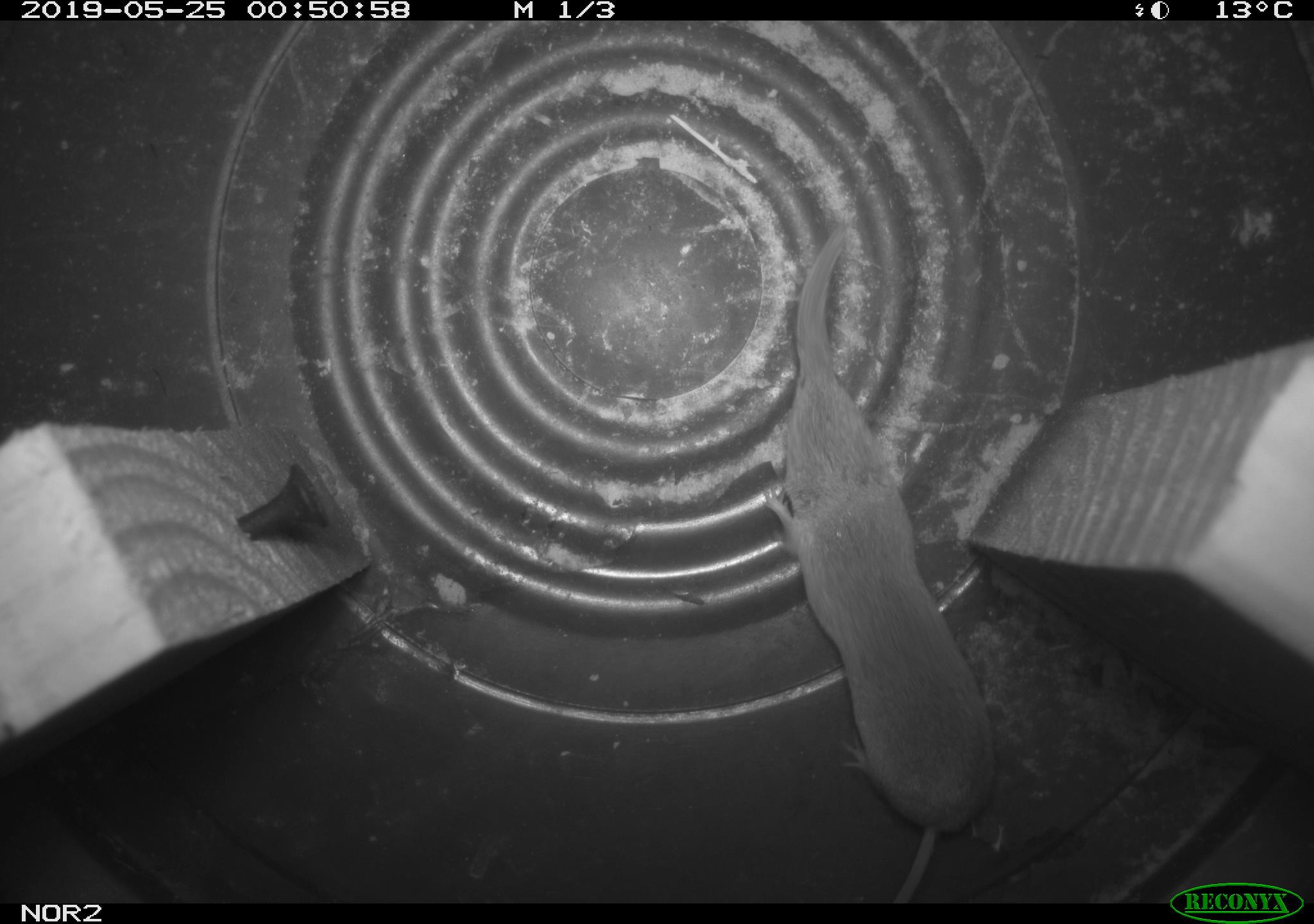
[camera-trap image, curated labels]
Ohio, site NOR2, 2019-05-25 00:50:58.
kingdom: Animalia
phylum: Chordata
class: Mammalia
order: Eulipotyphla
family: Soricidae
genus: Sorex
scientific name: Sorex cinereus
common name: masked shrew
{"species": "masked shrew (Sorex cinereus)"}